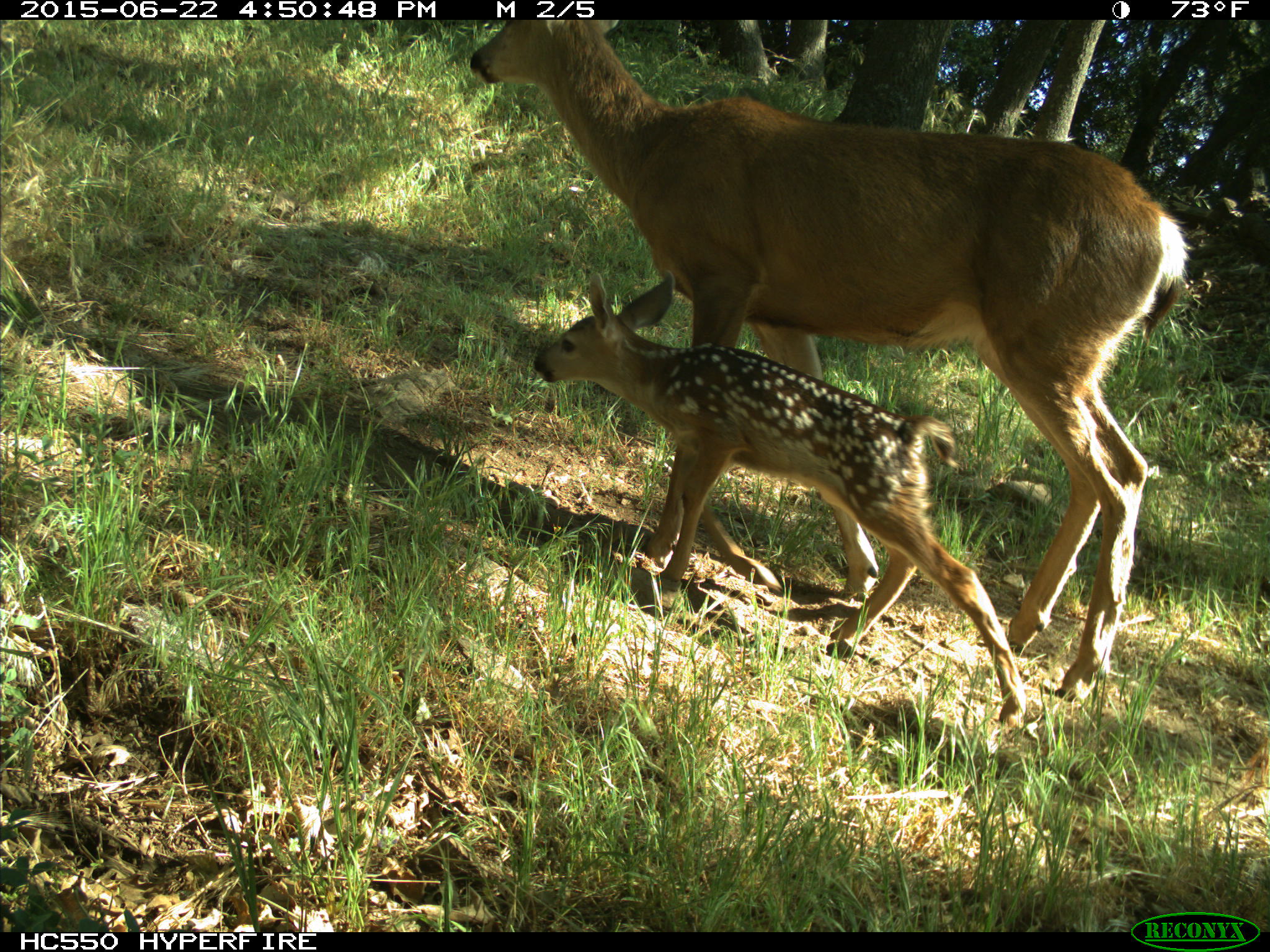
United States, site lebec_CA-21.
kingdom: Animalia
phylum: Chordata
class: Mammalia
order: Artiodactyla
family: Cervidae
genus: Odocoileus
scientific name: Odocoileus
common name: deer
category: unidentified deer